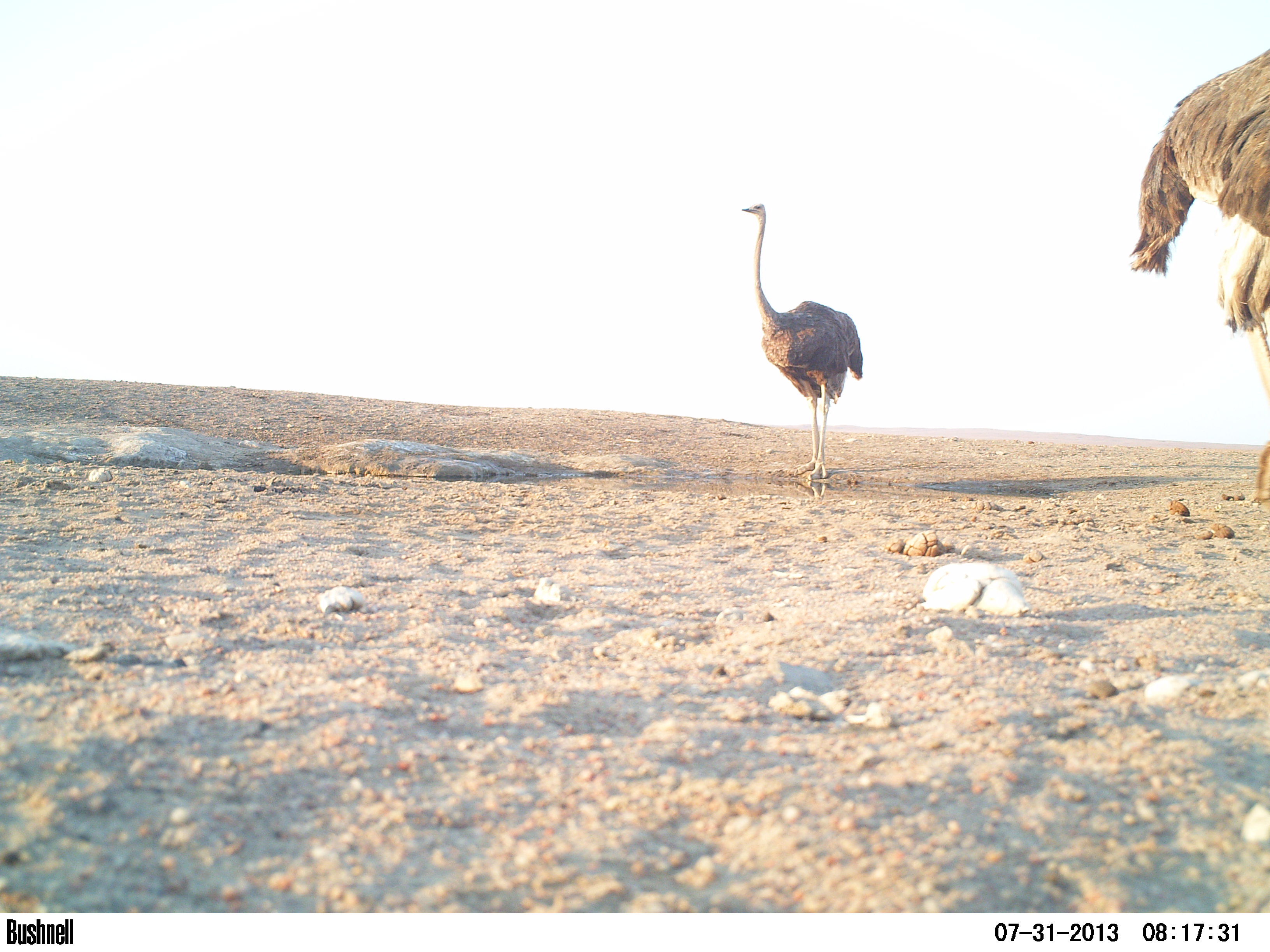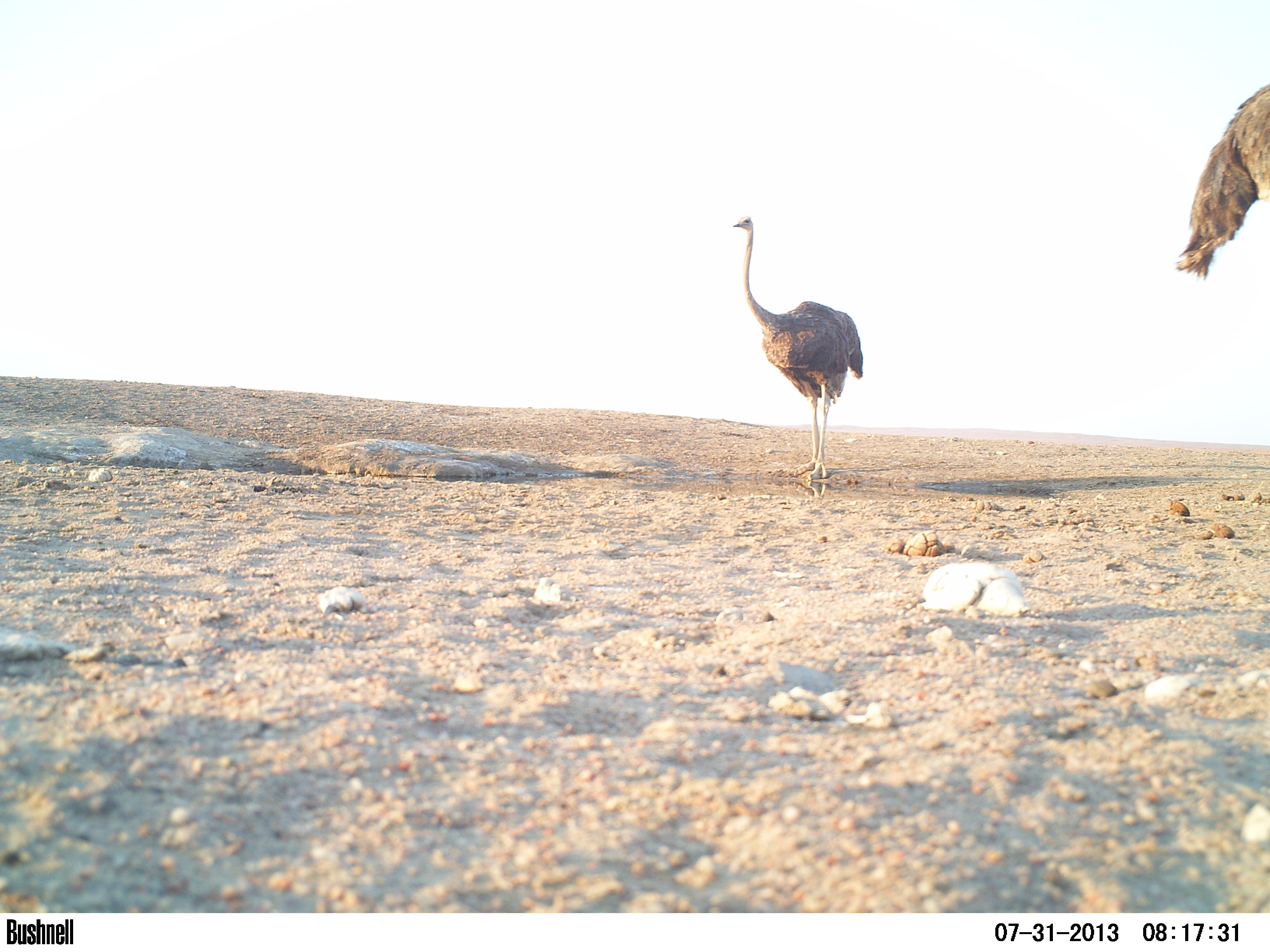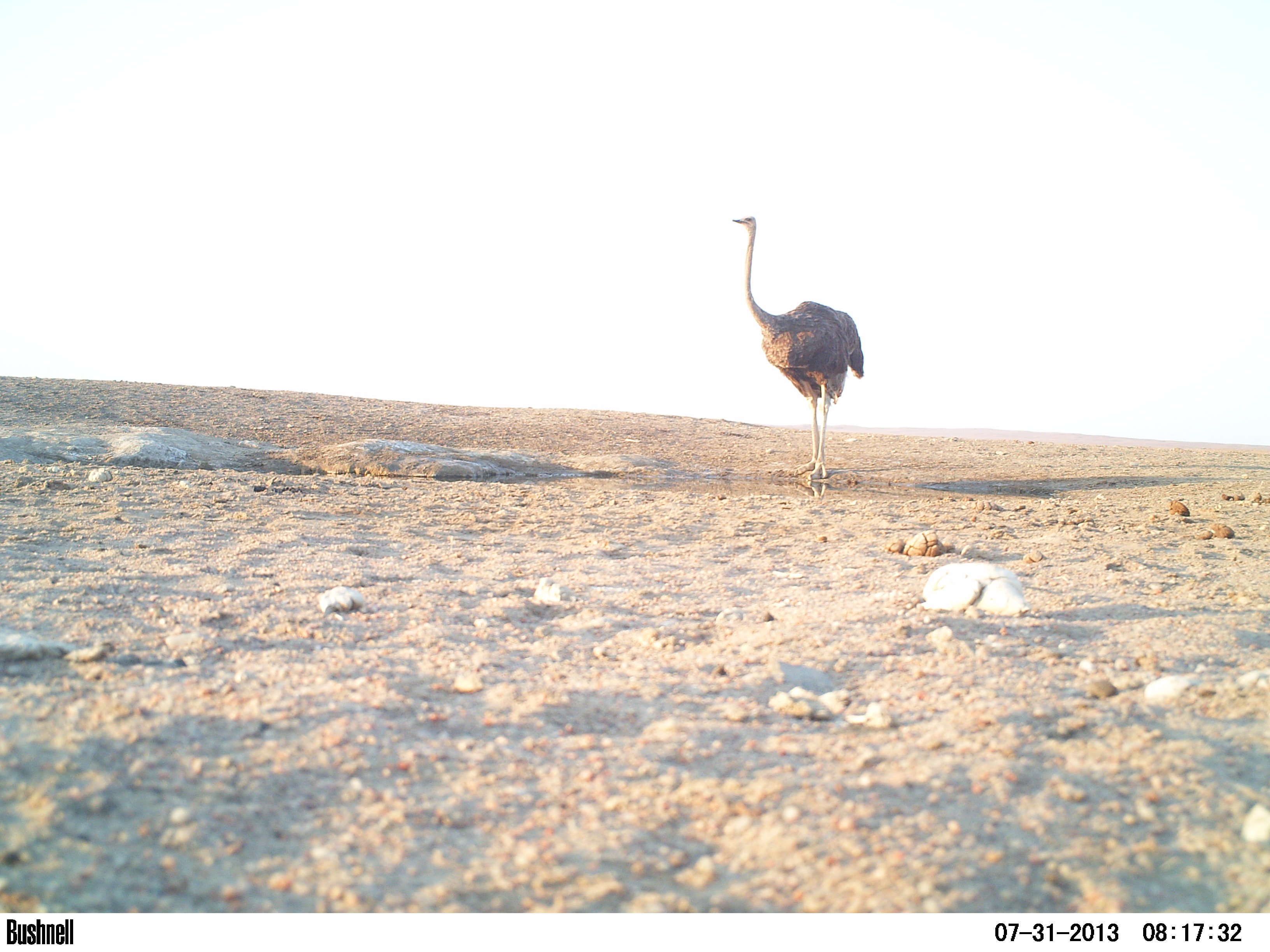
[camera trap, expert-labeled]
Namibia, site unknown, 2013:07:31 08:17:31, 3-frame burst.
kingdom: Animalia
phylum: Chordata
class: Aves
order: Struthioniformes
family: Struthionidae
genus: Struthio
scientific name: Struthio camelus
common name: common ostrich